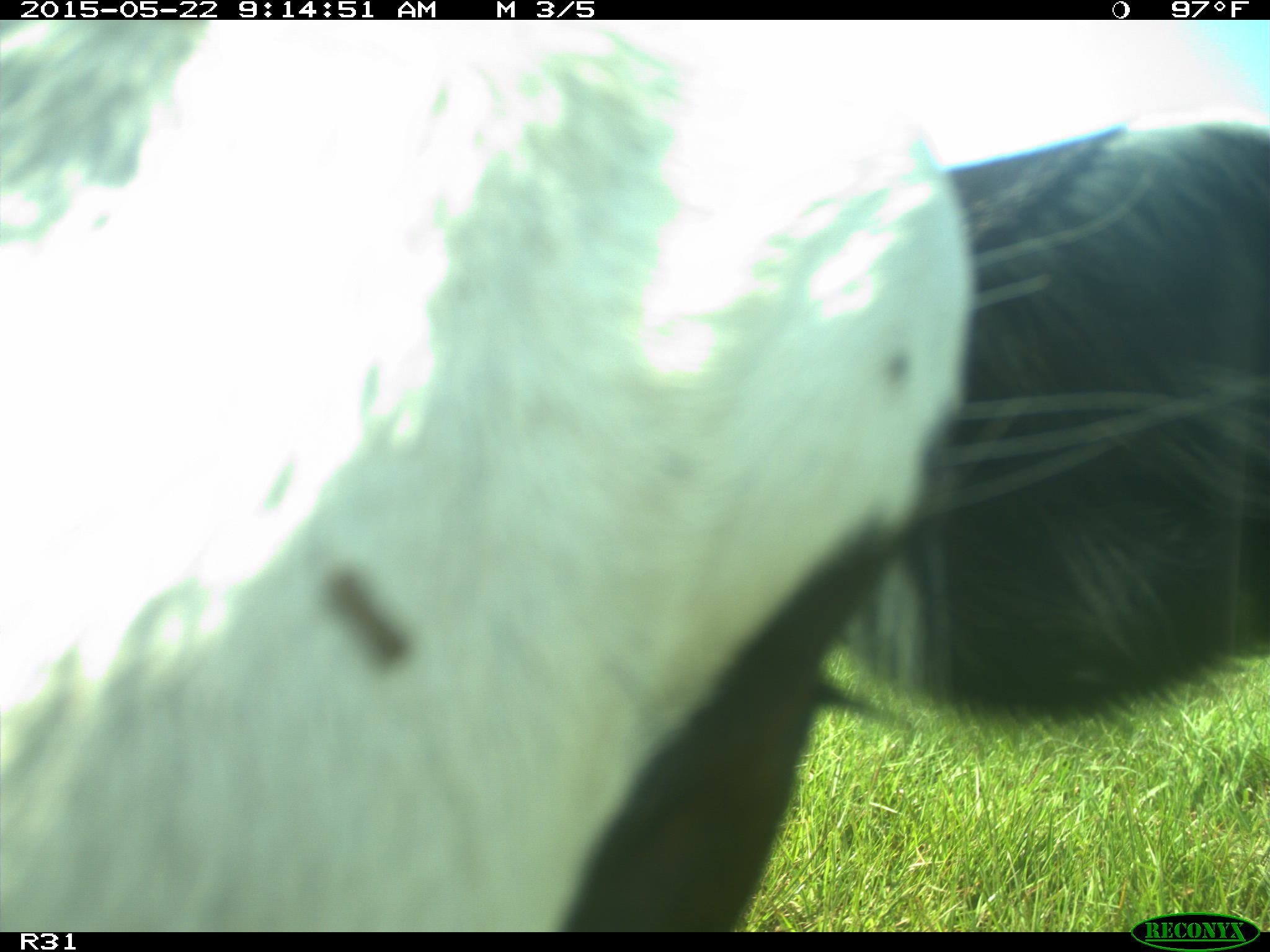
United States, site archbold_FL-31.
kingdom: Animalia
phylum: Chordata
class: Mammalia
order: Artiodactyla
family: Bovidae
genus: Bos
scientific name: Bos taurus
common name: domestic cow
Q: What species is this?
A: Bos taurus (domestic cow).